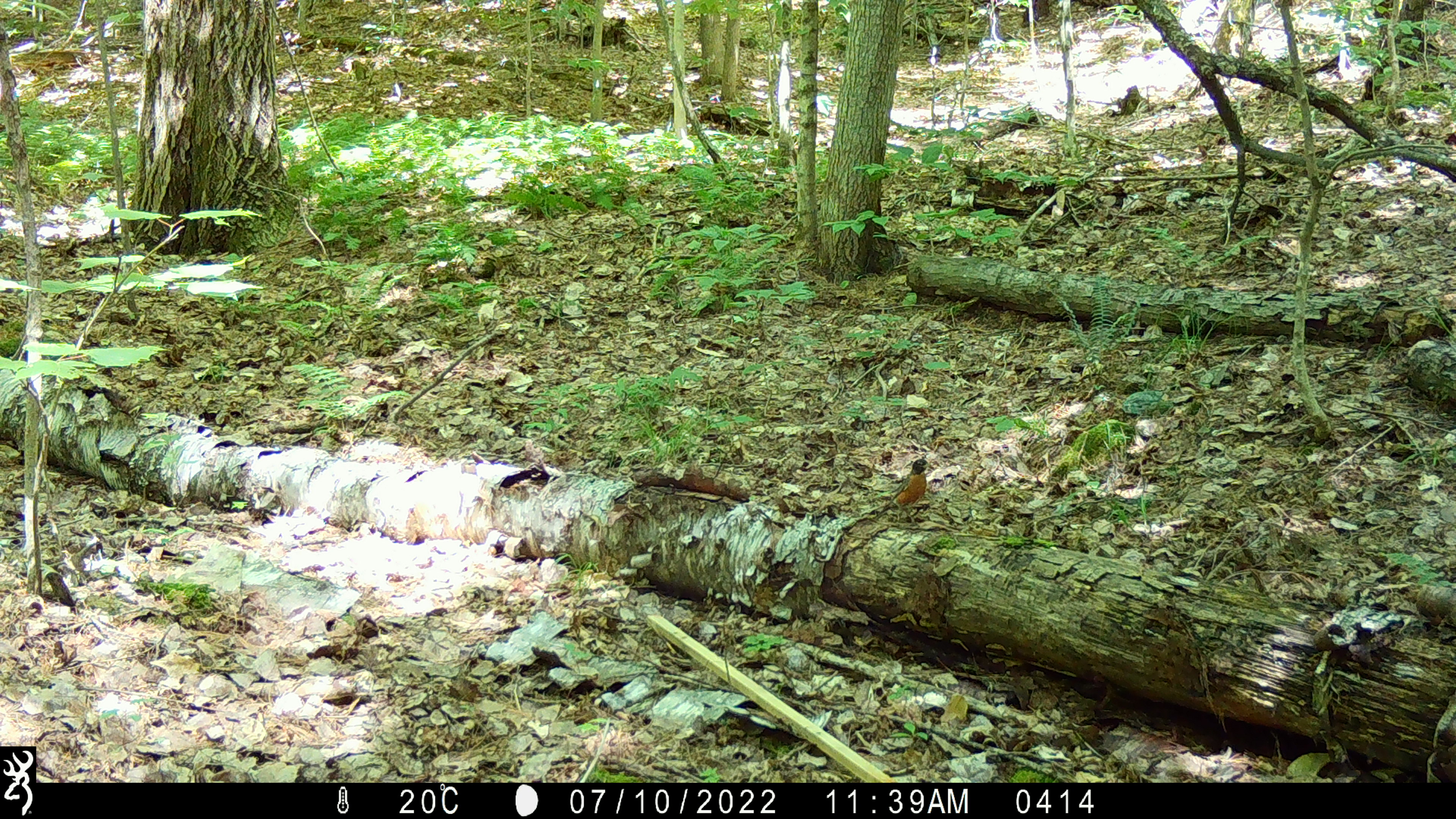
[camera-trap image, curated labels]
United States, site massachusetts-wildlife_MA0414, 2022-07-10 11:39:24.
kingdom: Animalia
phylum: Chordata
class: Aves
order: Passeriformes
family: Turdidae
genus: Turdus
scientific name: Turdus migratorius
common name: american robin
American robin (Turdus migratorius).